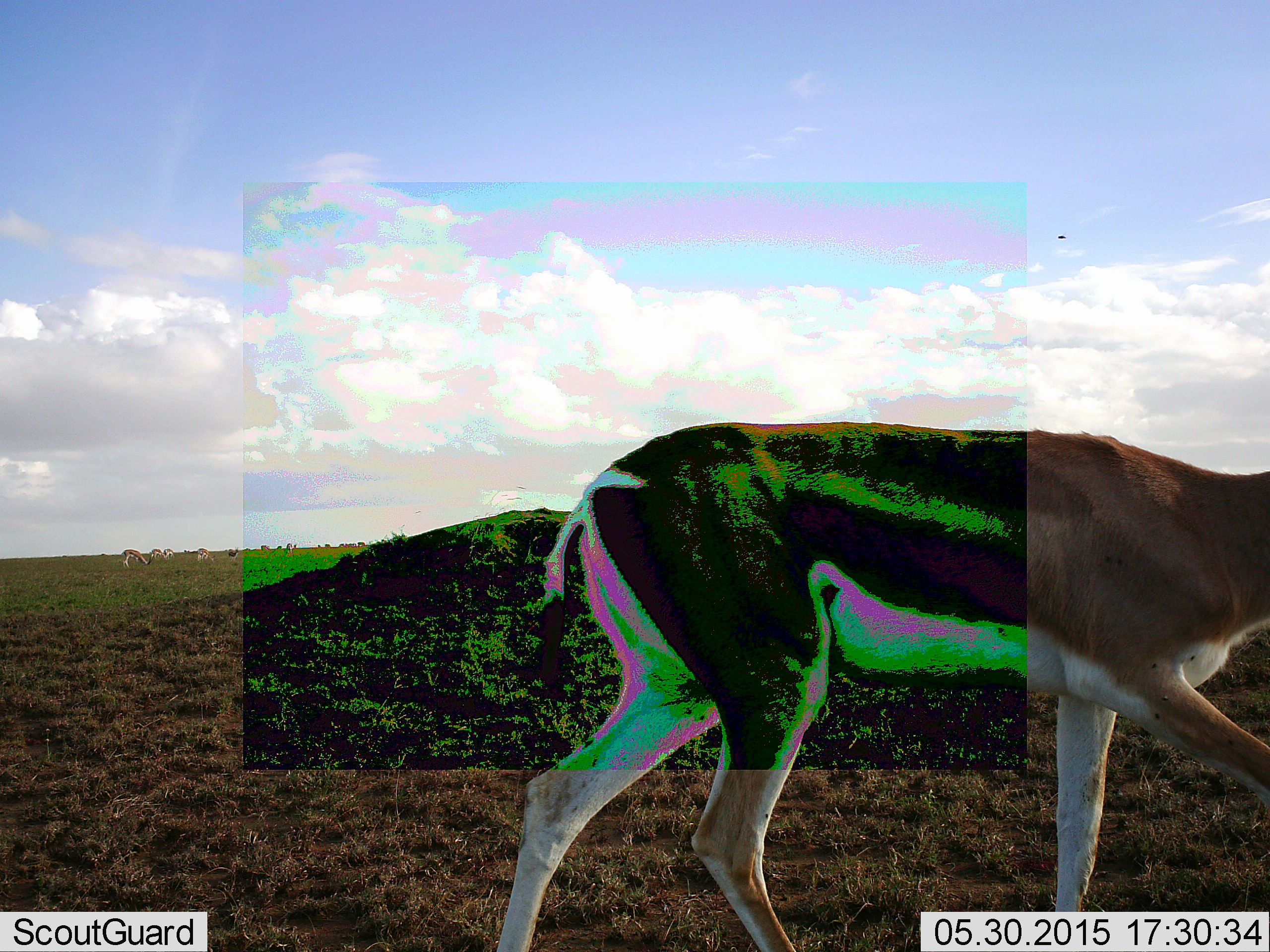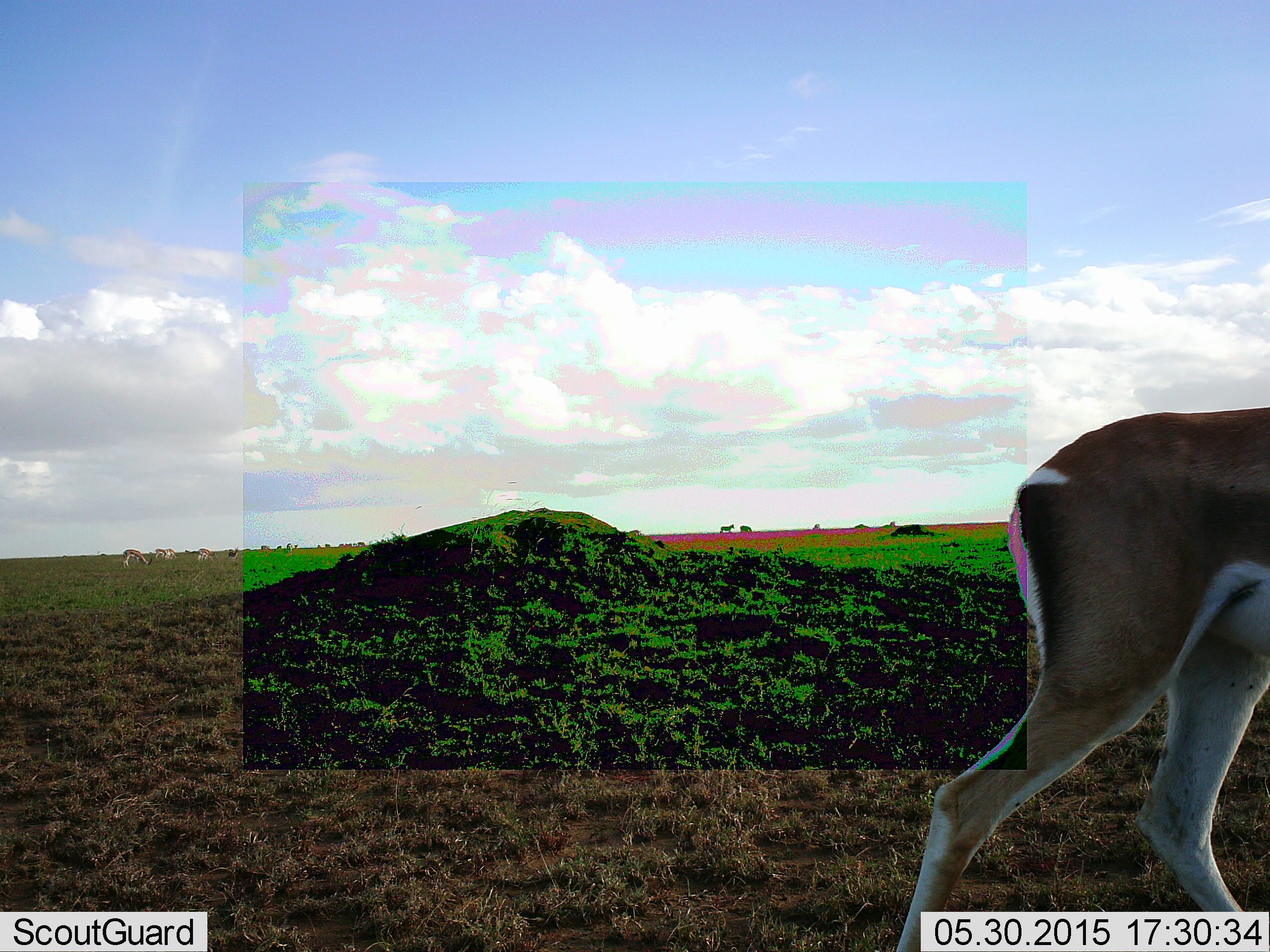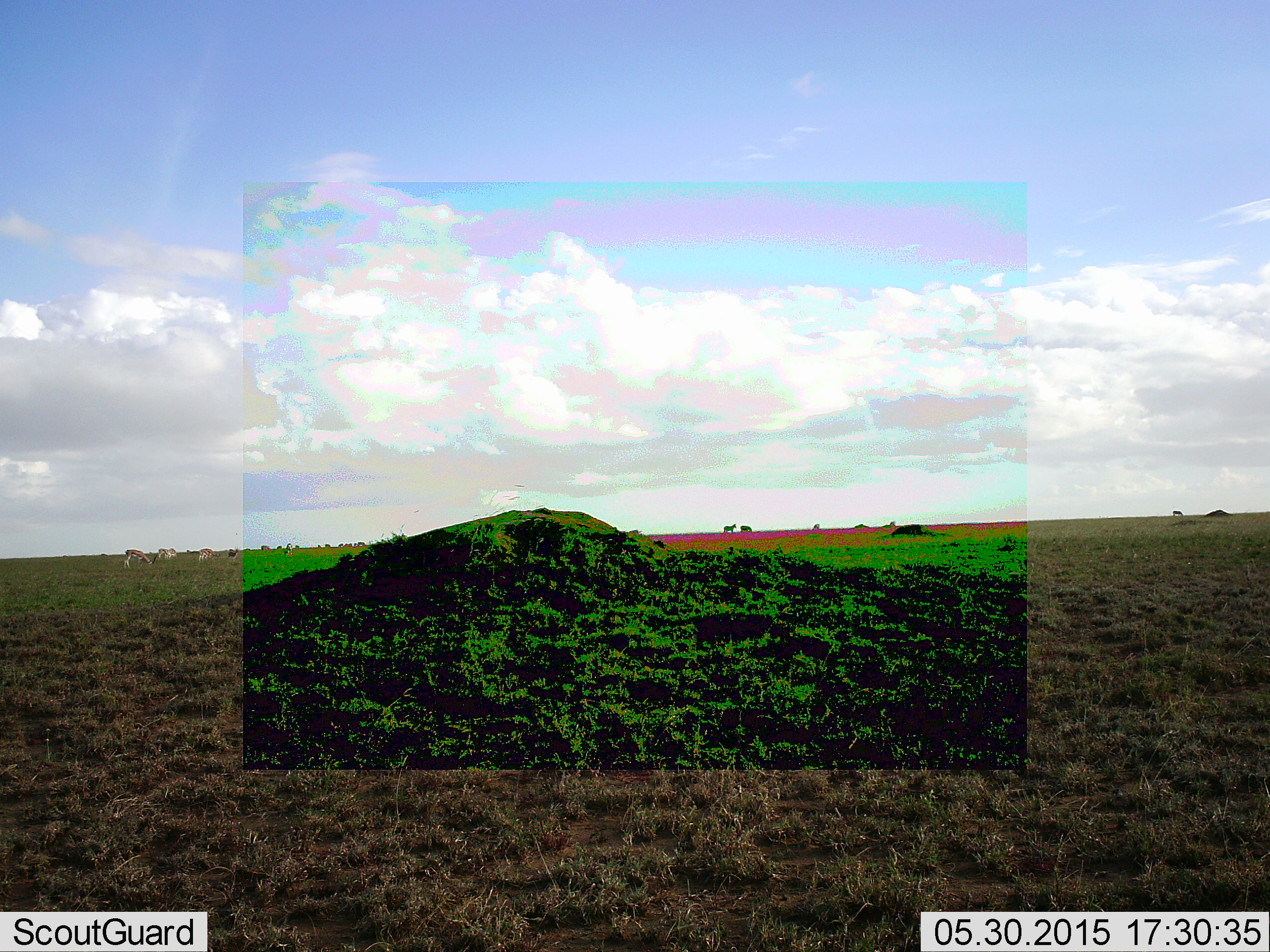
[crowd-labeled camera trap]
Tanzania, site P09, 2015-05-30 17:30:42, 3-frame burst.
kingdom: Animalia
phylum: Chordata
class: Mammalia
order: Artiodactyla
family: Bovidae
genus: Nanger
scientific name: Nanger granti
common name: grant's gazelle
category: gazellegrants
Gazellegrants (grant's gazelle) (Nanger granti), count 1. Behavior (volunteer vote fractions): standing 18%, resting 0%, moving 100%, interacting 0%. Young present (vote fraction): 0%. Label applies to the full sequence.